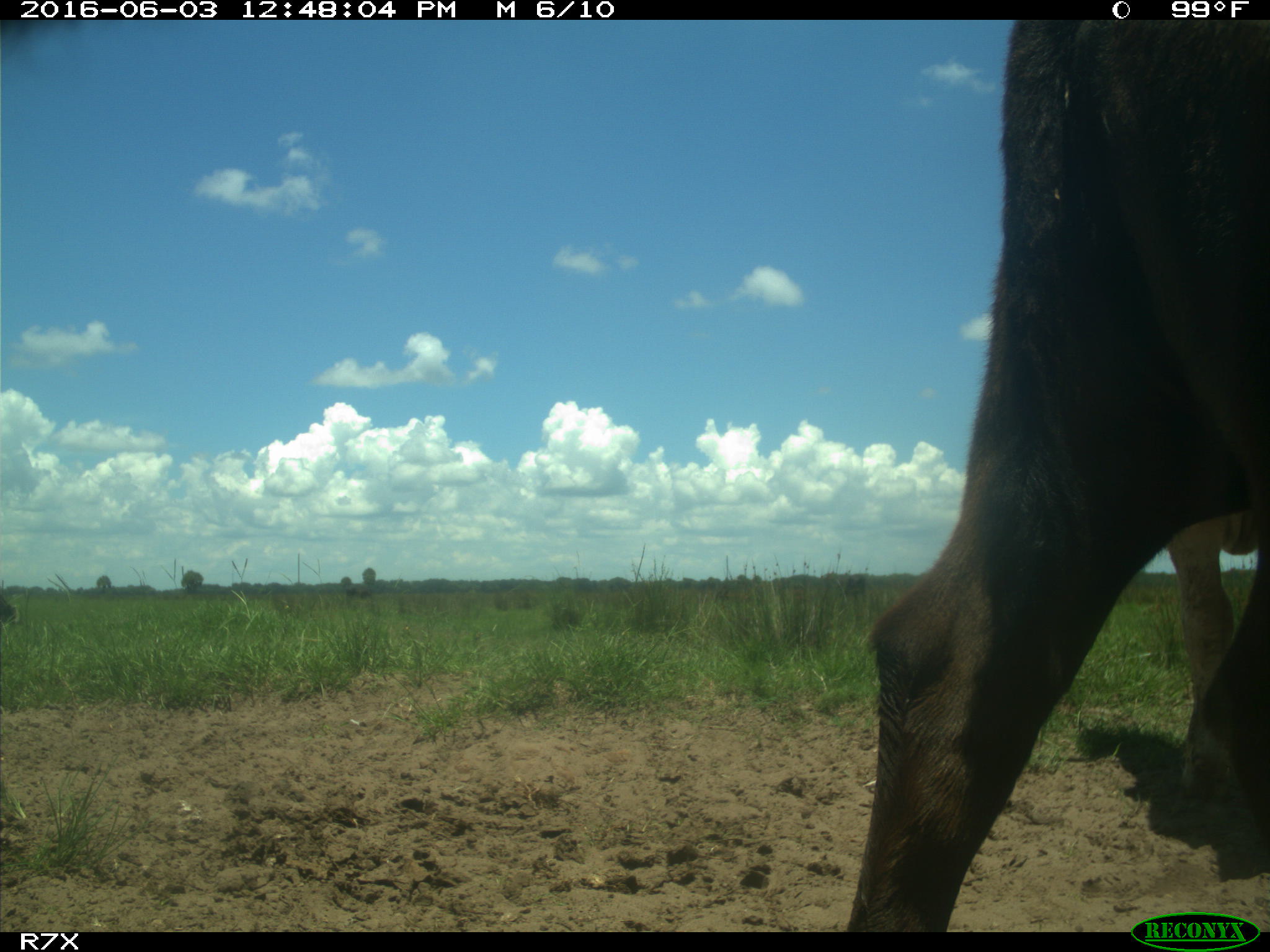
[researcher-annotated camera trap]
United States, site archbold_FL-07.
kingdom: Animalia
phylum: Chordata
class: Mammalia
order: Artiodactyla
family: Bovidae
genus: Bos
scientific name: Bos taurus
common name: domestic cow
Bos taurus (domestic cow).